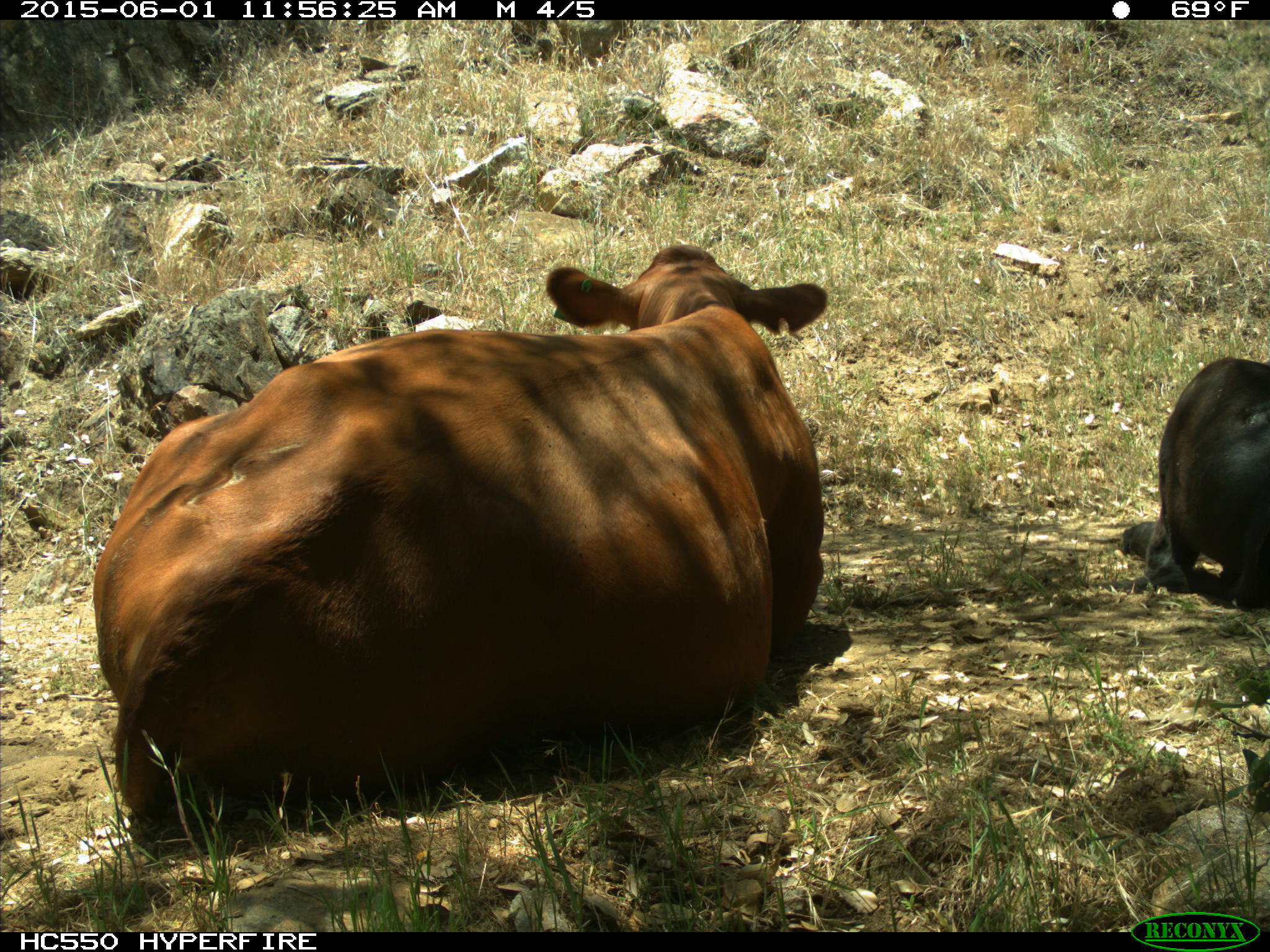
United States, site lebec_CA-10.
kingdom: Animalia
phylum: Chordata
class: Mammalia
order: Artiodactyla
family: Bovidae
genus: Bos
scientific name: Bos taurus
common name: domestic cow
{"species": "Bos taurus (domestic cow)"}